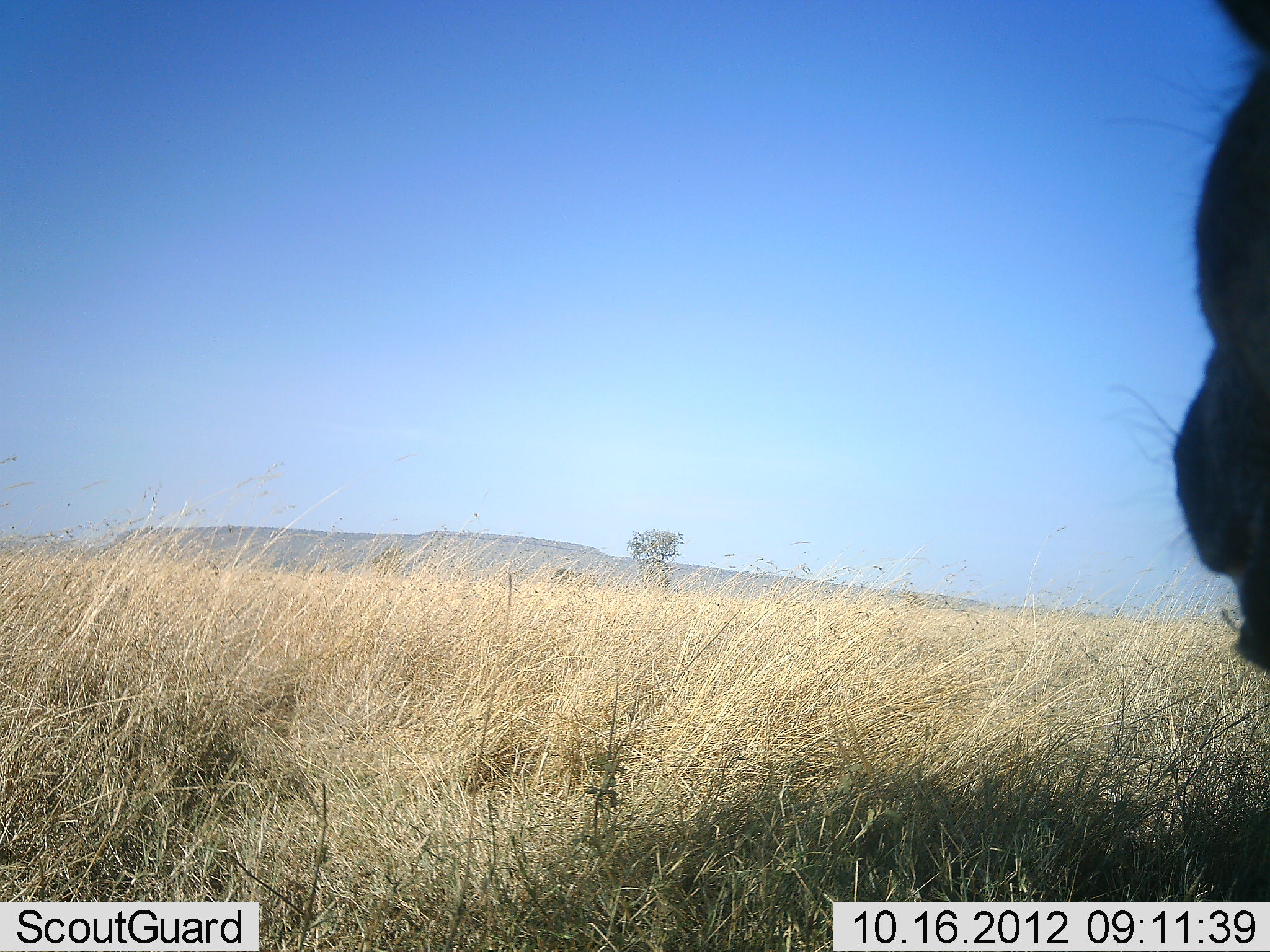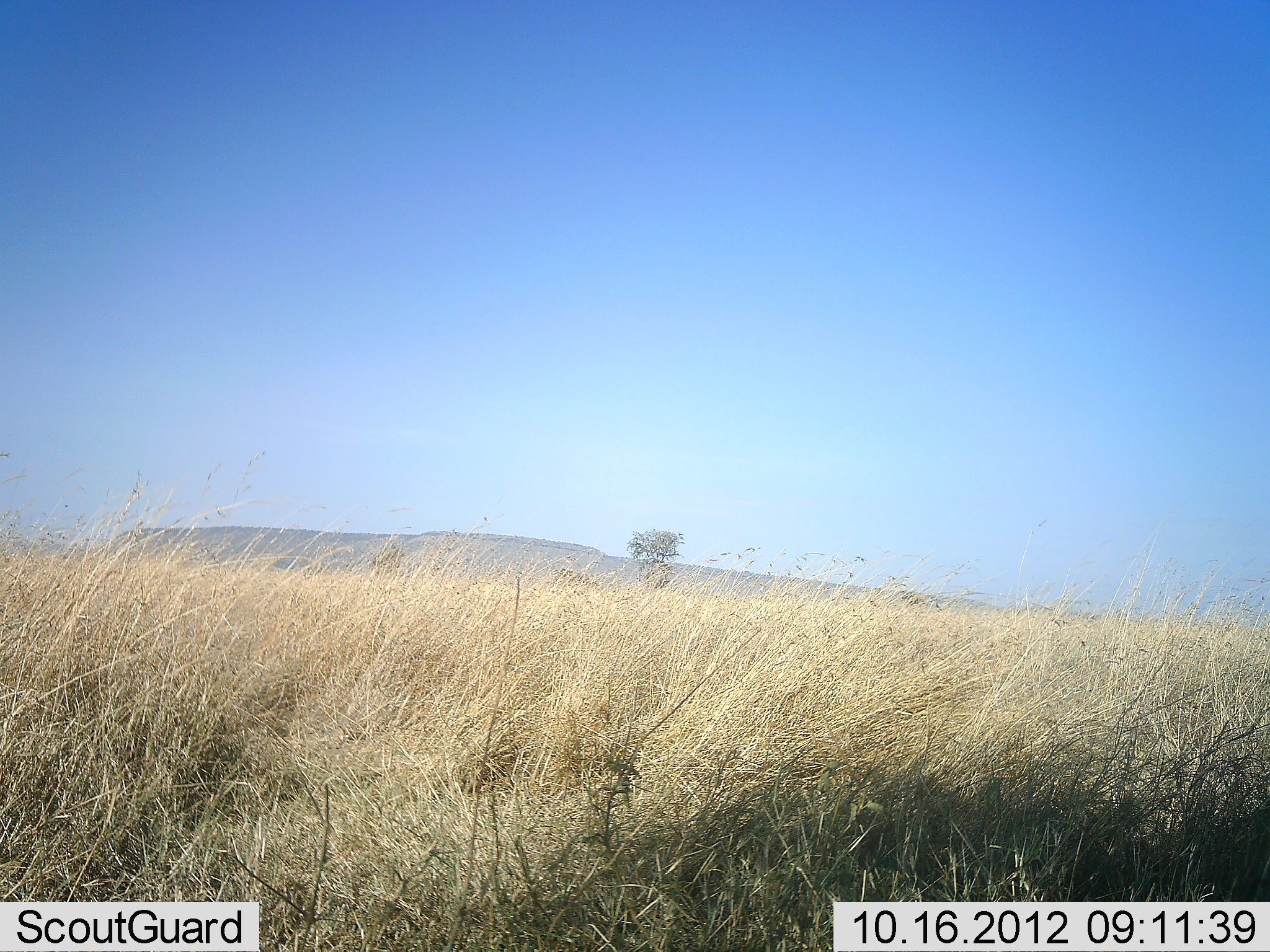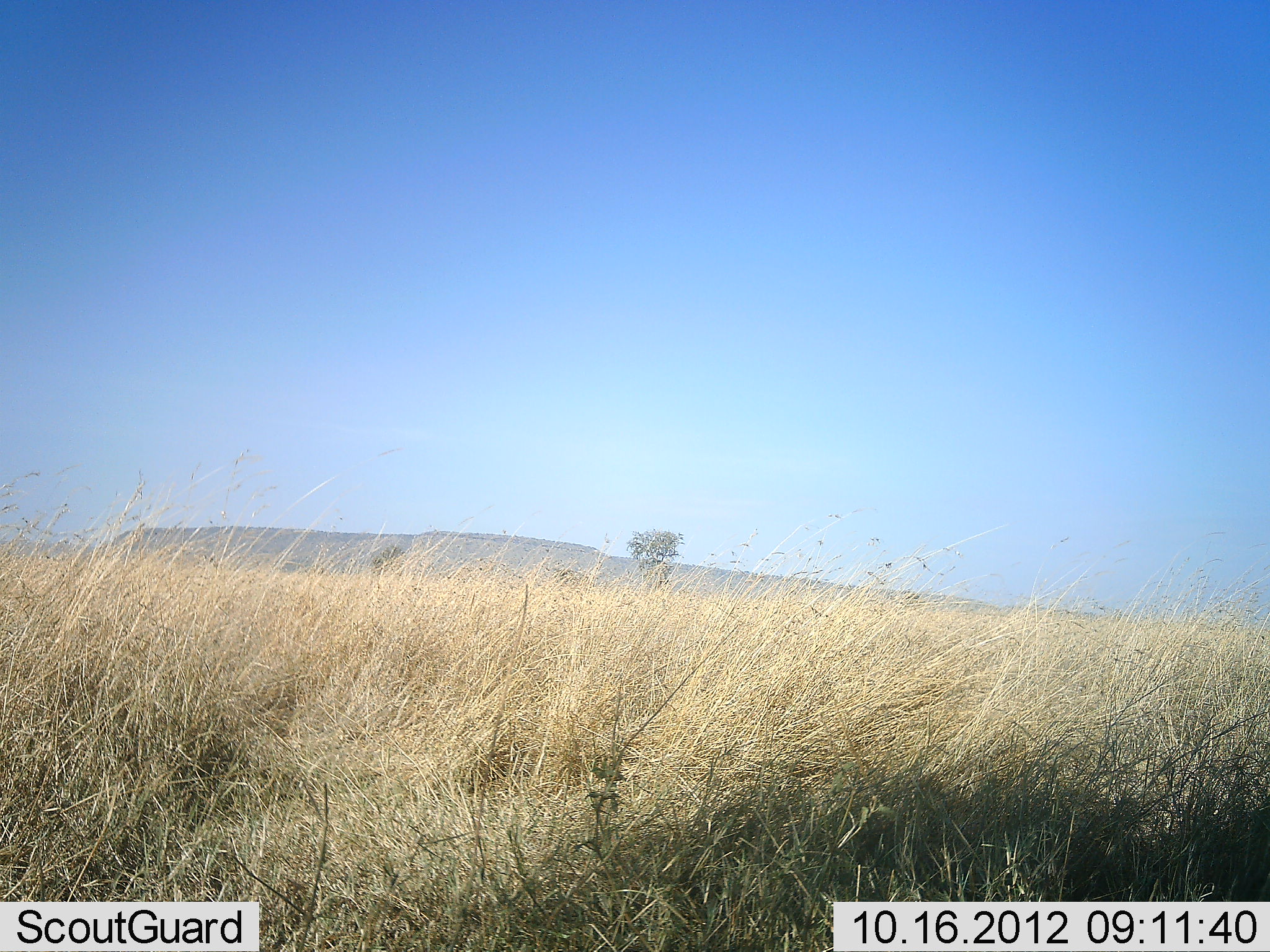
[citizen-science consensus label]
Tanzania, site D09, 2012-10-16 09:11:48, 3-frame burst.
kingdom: Animalia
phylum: Chordata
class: Mammalia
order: Carnivora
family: Felidae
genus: Panthera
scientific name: Panthera leo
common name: lion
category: lionfemale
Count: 1.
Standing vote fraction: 67%.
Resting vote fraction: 33%.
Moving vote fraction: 0%.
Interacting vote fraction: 0%.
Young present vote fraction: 0%.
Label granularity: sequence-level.